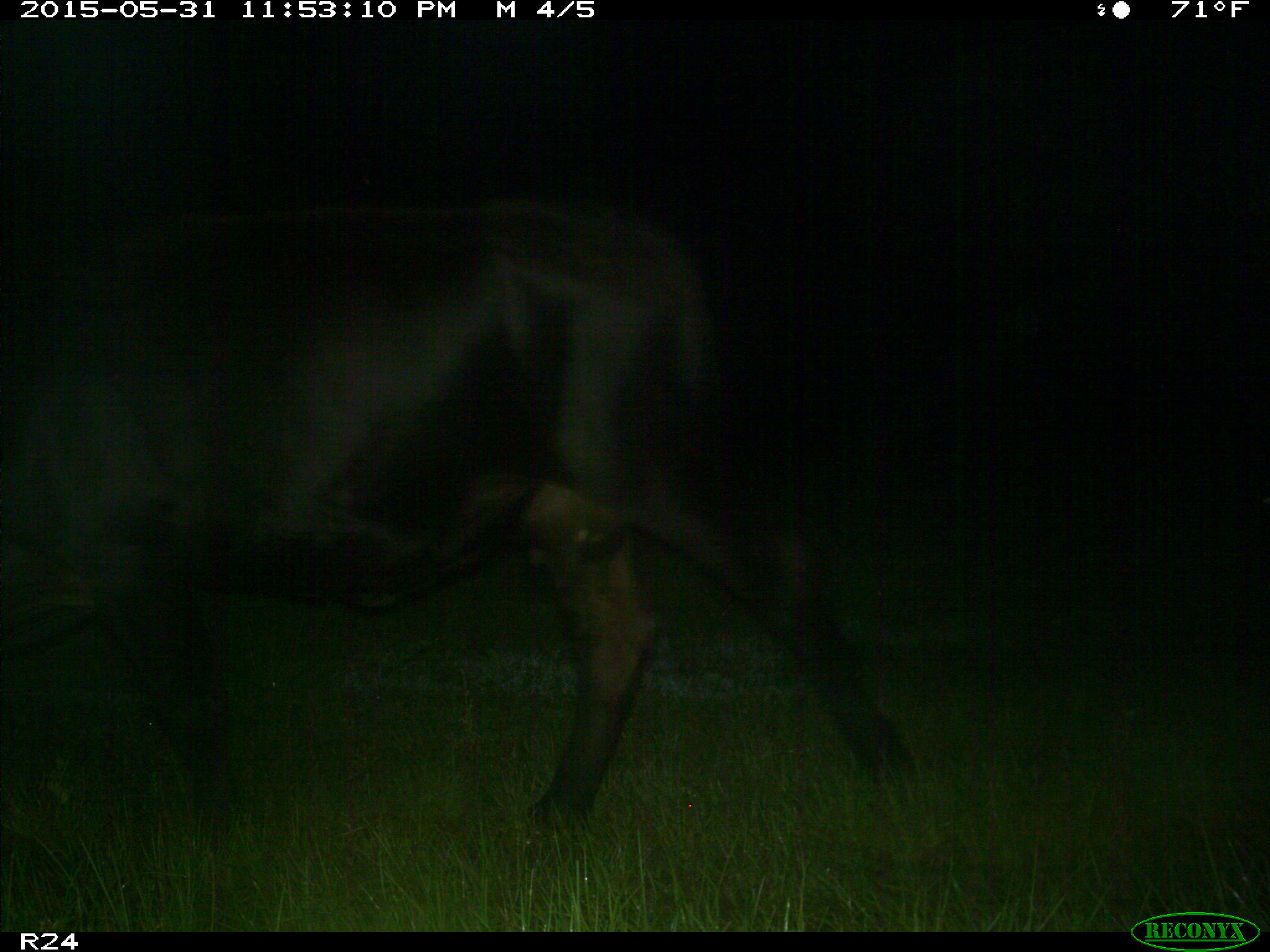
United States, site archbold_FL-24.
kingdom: Animalia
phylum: Chordata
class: Mammalia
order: Artiodactyla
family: Bovidae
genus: Bos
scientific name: Bos taurus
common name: domestic cow